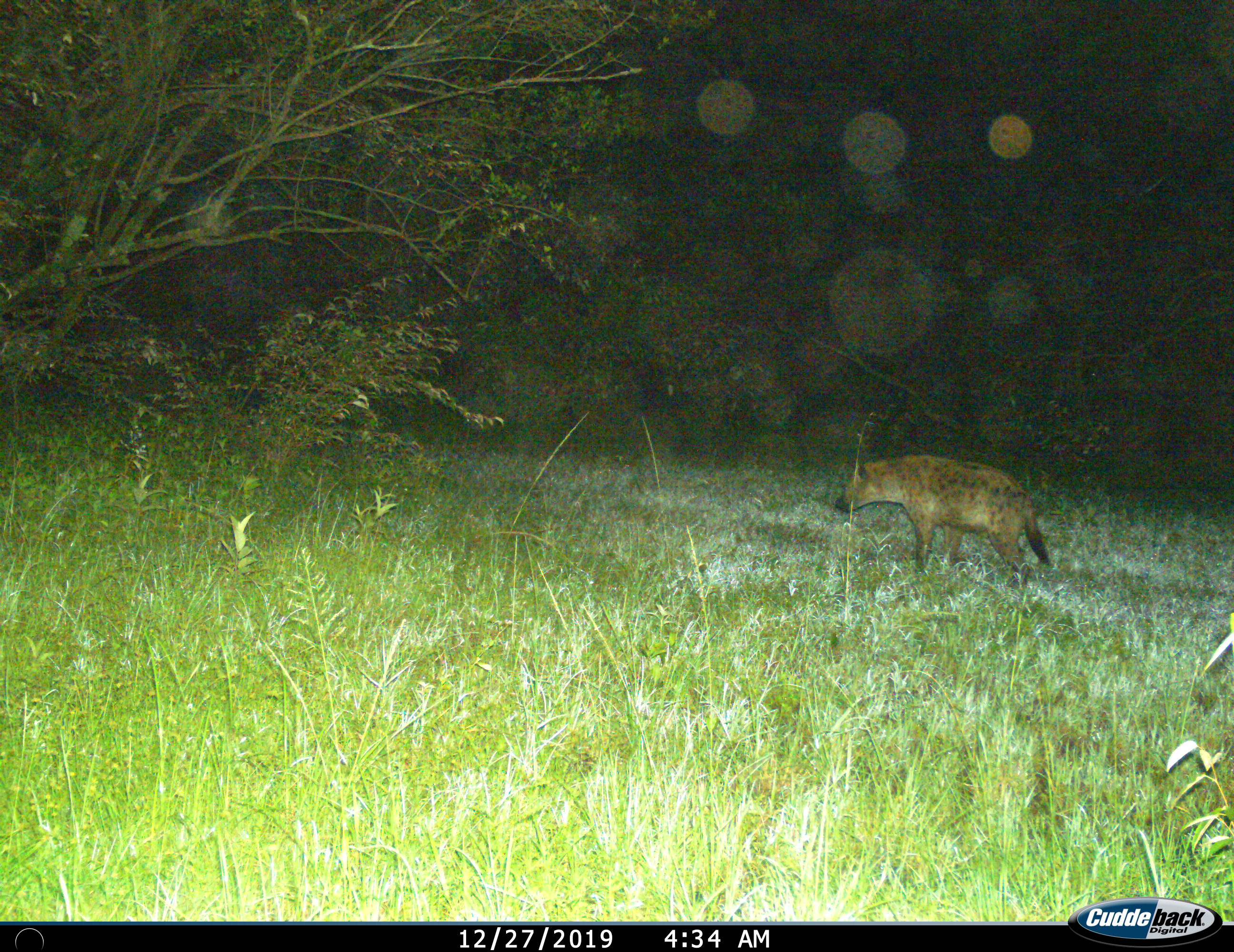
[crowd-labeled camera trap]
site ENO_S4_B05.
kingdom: Animalia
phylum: Chordata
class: Mammalia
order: Carnivora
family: Hyaenidae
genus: Crocuta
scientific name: Crocuta crocuta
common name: spotted hyena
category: hyenaspotted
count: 1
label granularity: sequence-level